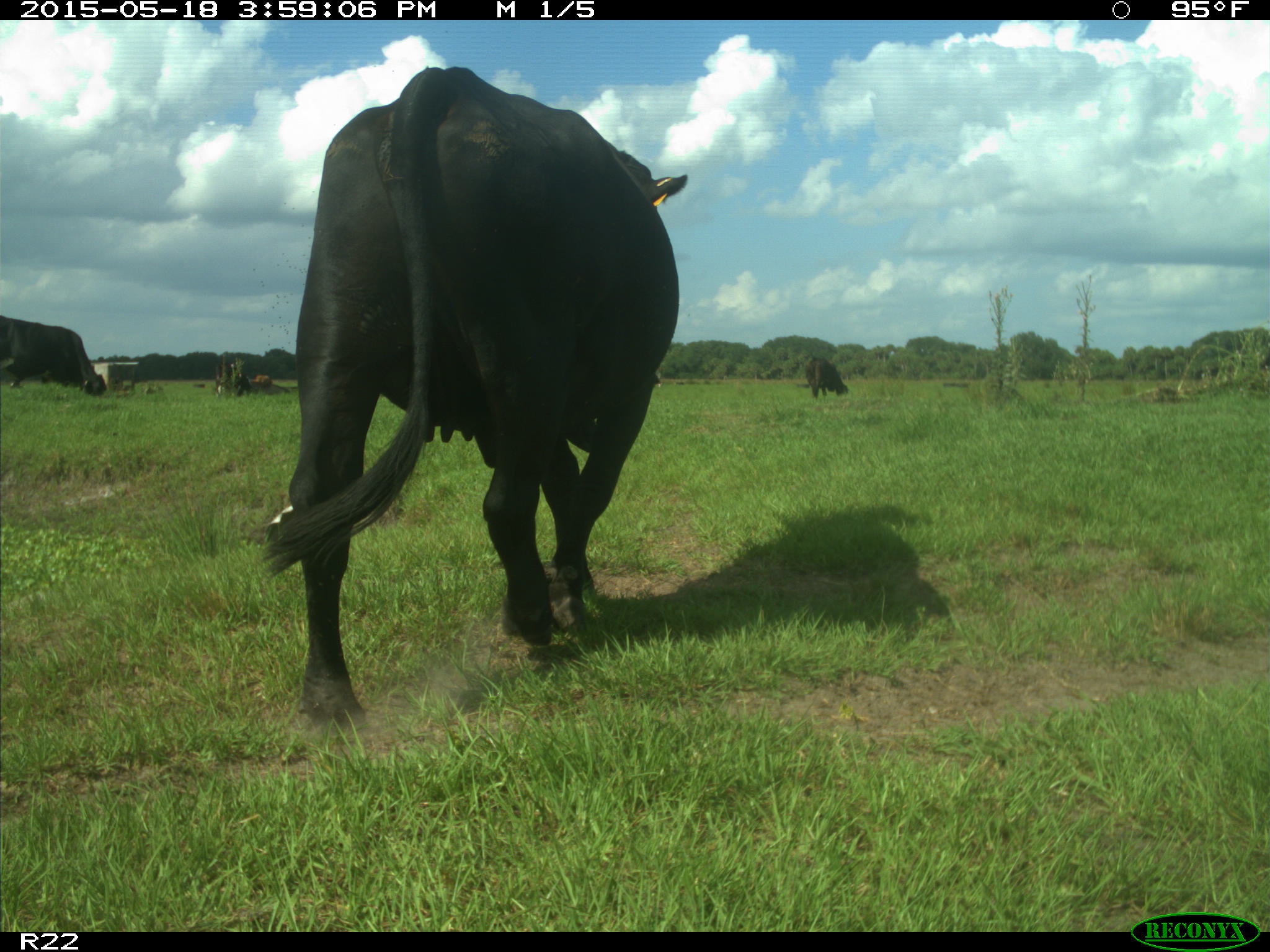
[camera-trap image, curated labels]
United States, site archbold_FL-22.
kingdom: Animalia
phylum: Chordata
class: Mammalia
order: Artiodactyla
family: Bovidae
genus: Bos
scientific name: Bos taurus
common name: domestic cow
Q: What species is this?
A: Bos taurus (domestic cow).